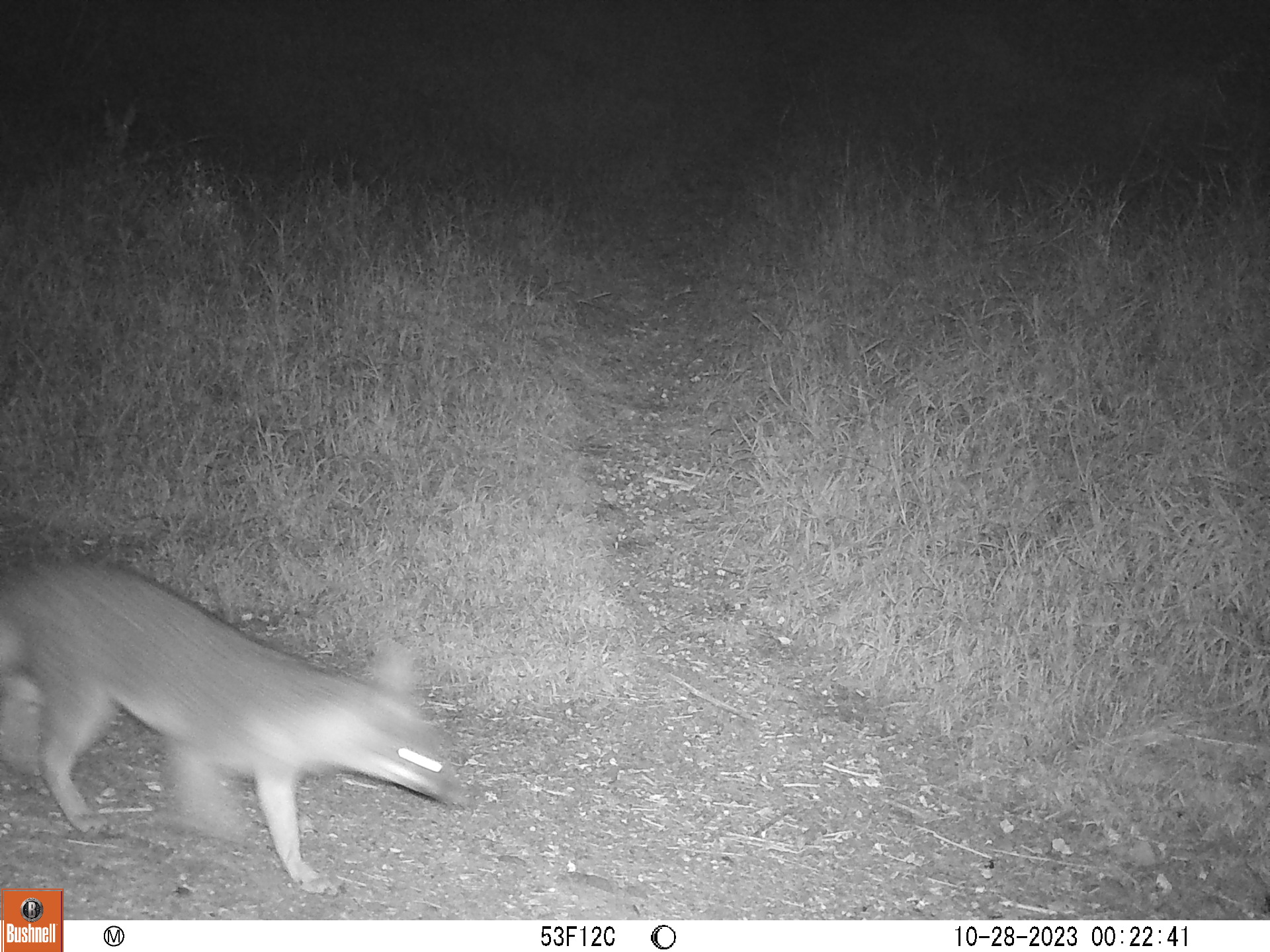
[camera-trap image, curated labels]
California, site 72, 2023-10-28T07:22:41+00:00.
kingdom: Animalia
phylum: Chordata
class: Mammalia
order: Carnivora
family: Canidae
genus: Urocyon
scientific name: Urocyon cinereoargenteus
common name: gray fox